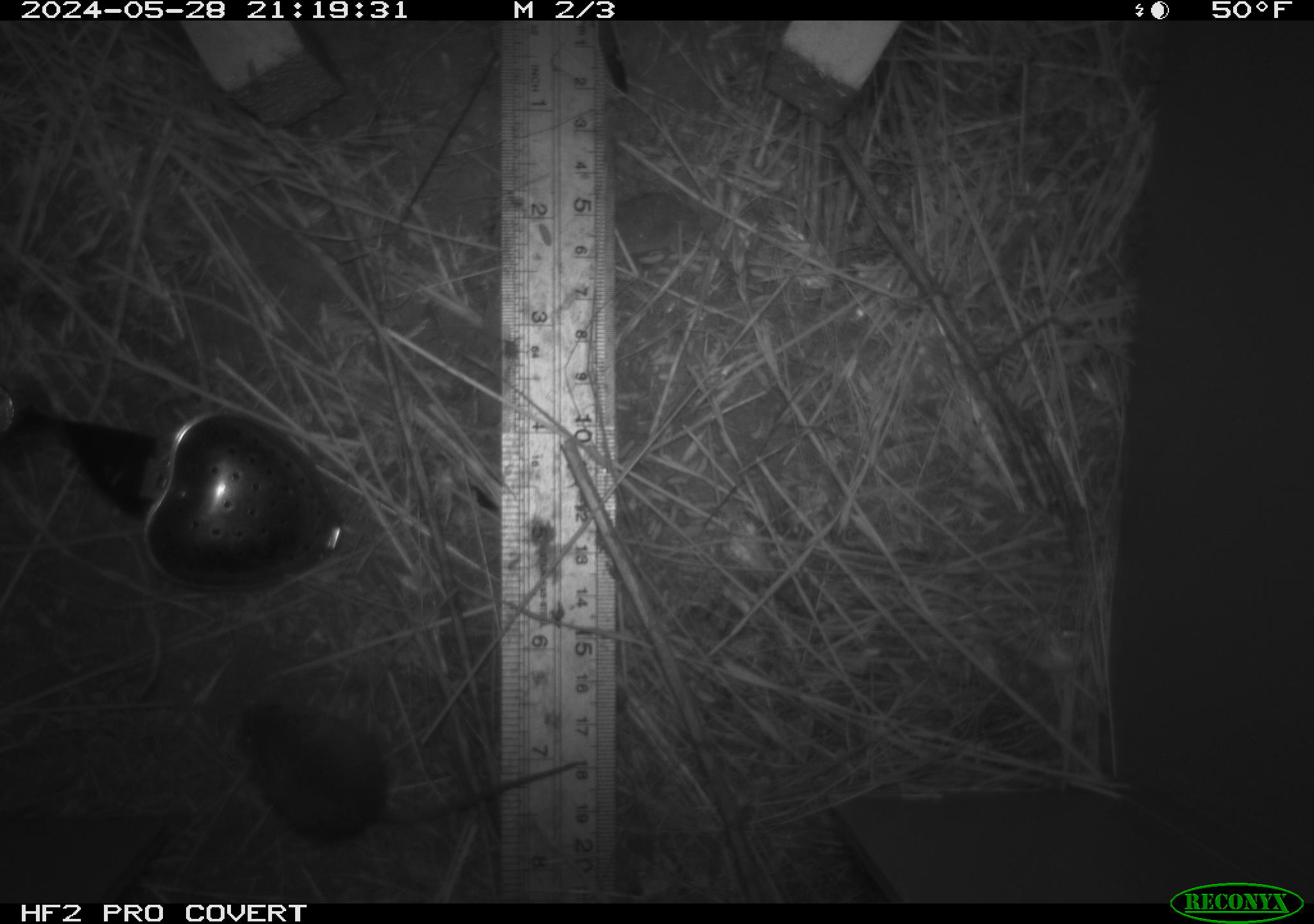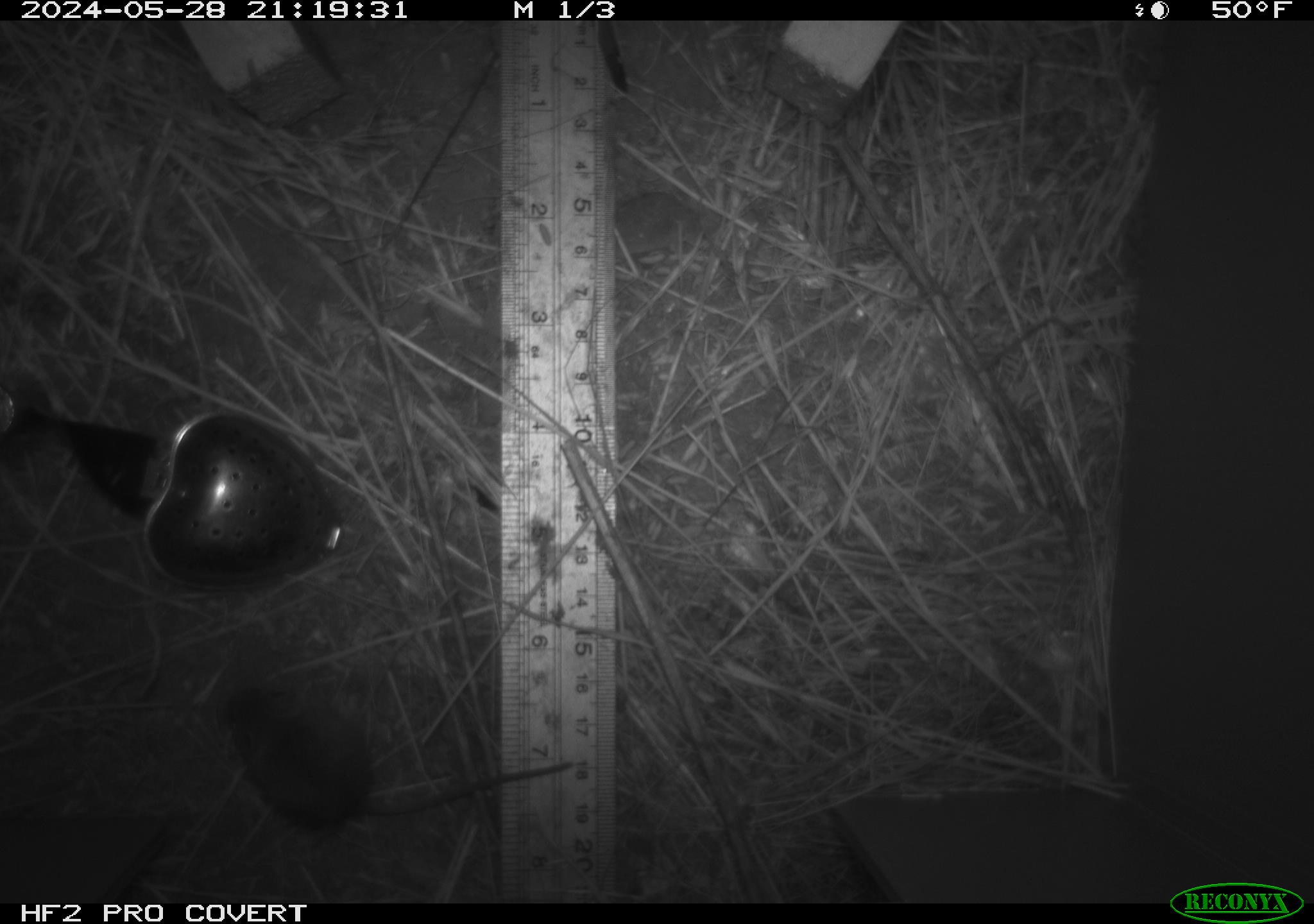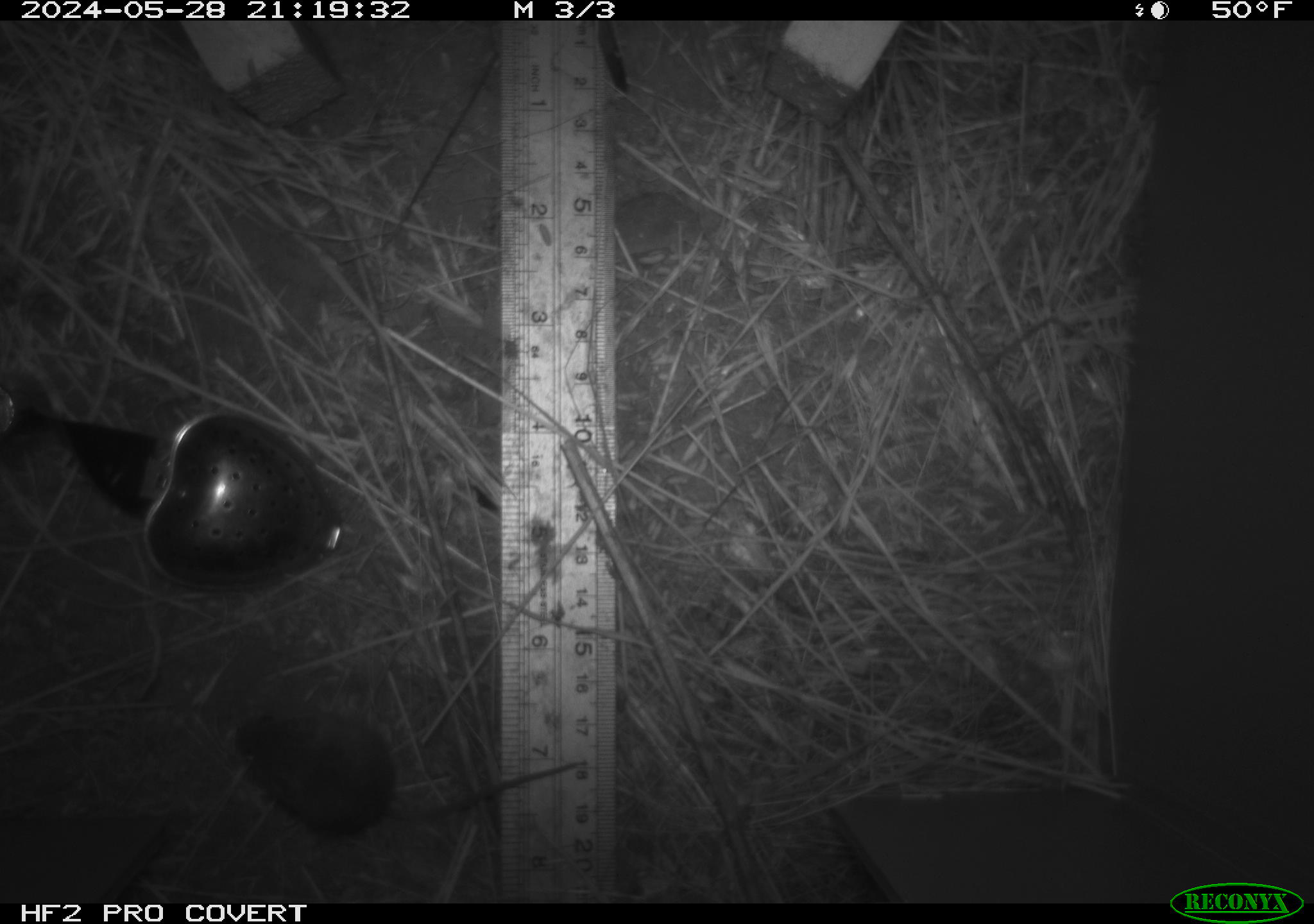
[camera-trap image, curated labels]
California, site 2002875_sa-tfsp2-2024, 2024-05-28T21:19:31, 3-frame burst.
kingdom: Animalia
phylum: Chordata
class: Mammalia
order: Rodentia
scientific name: Rodentia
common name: mouse species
Mouse species (Rodentia).